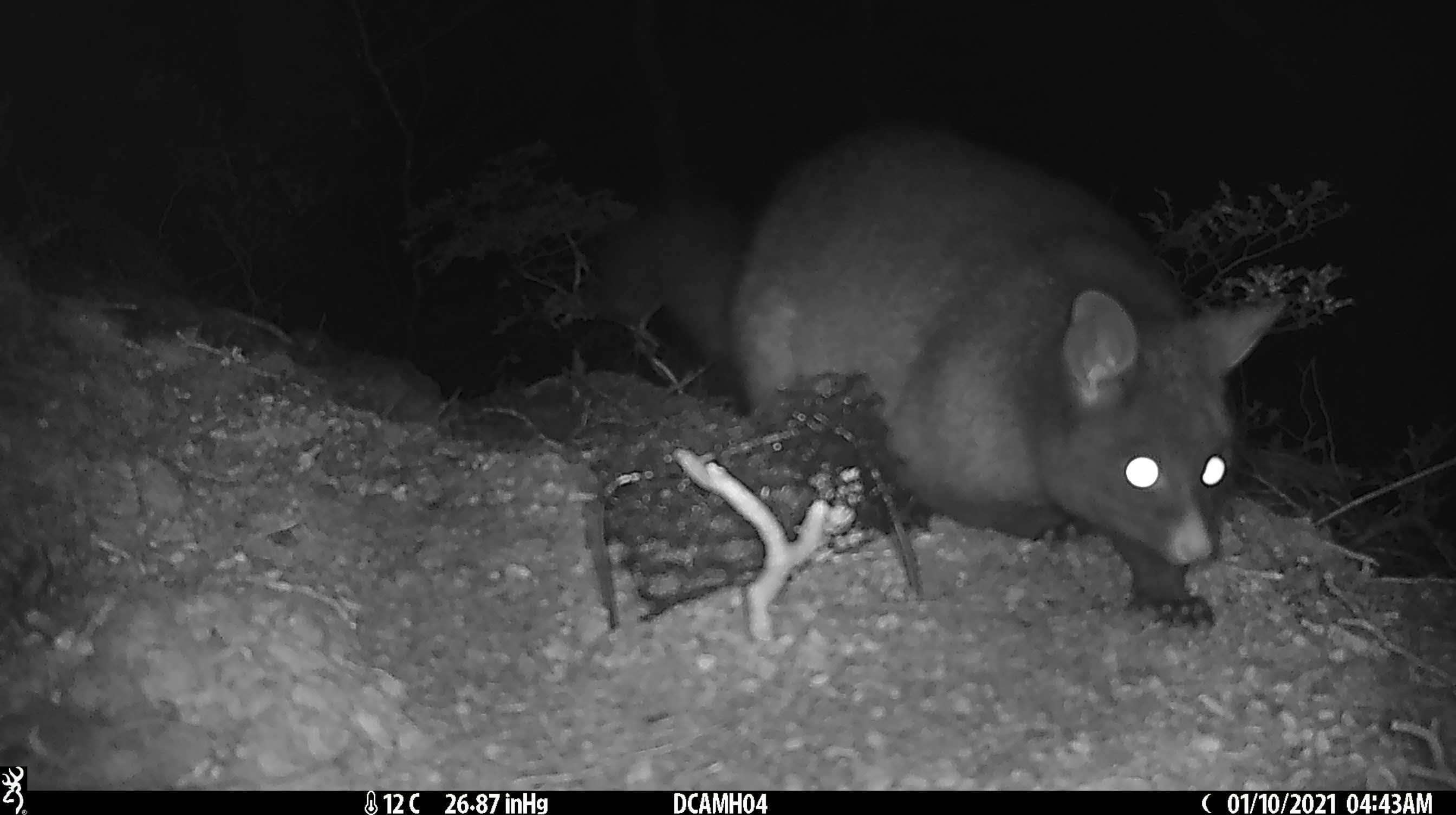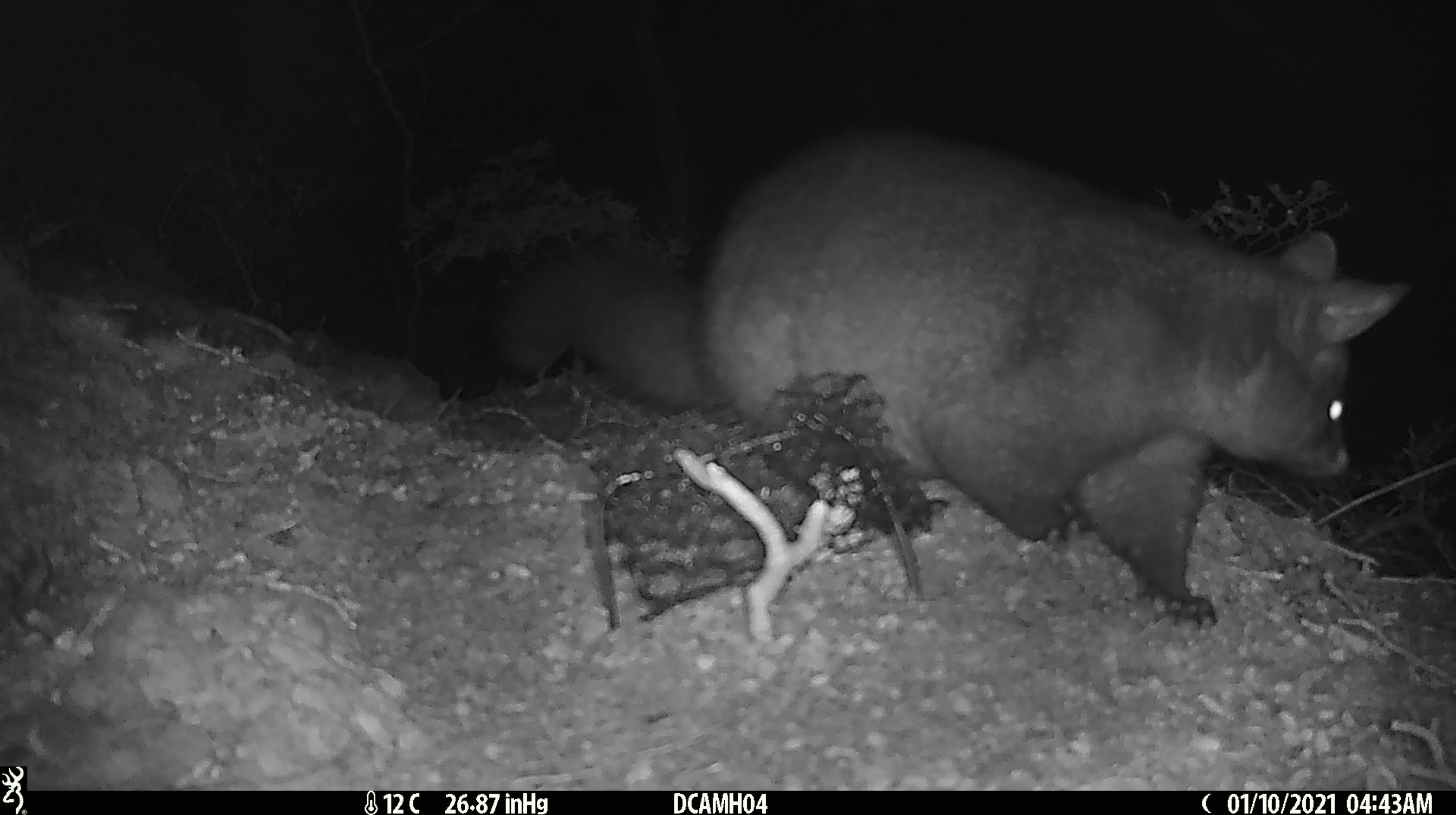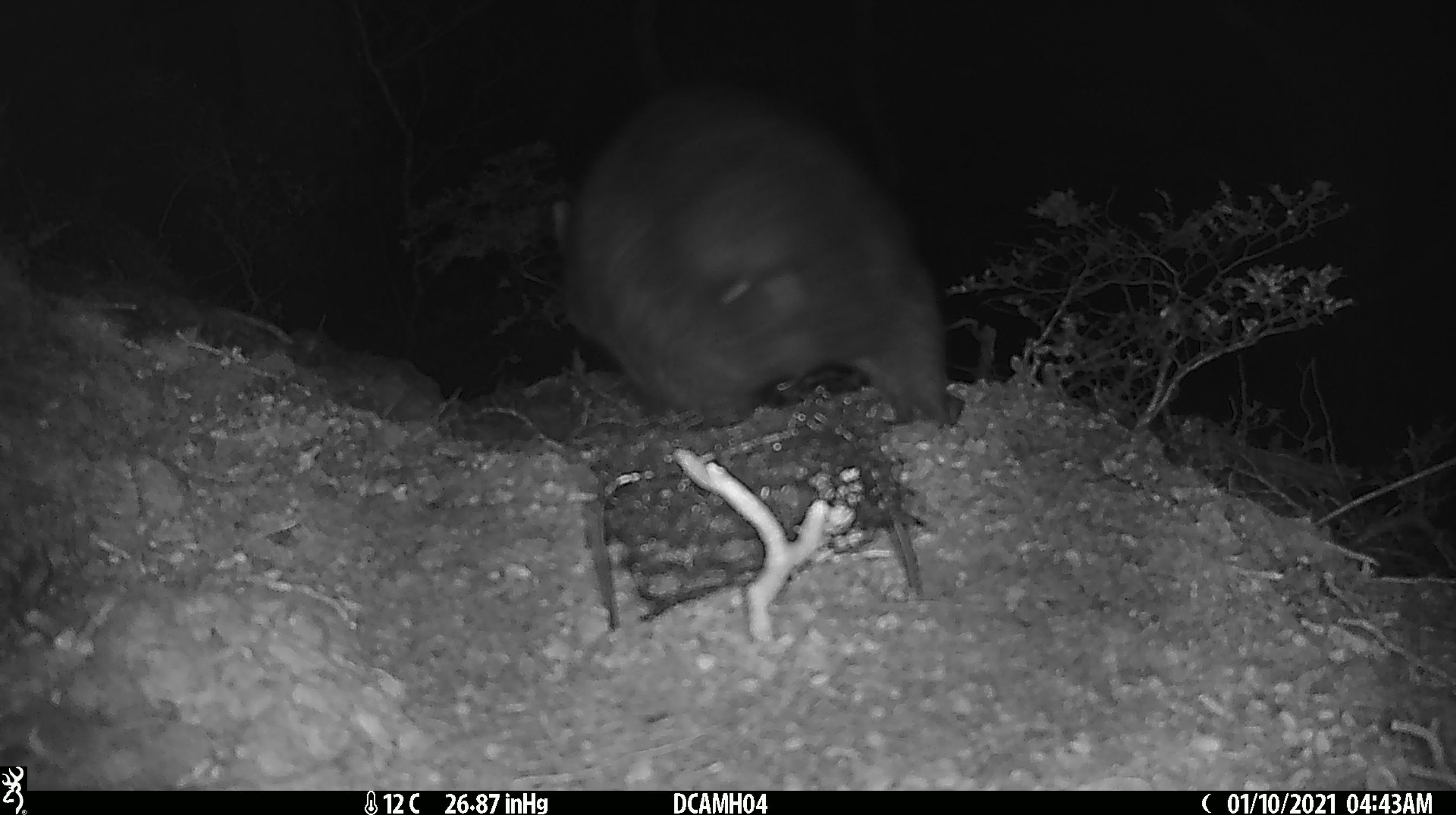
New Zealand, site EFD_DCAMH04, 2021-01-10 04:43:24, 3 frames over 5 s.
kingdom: Animalia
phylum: Chordata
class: Mammalia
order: Diprotodontia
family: Phalangeridae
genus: Trichosurus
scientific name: Trichosurus vulpecula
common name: common brushtail possum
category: possum